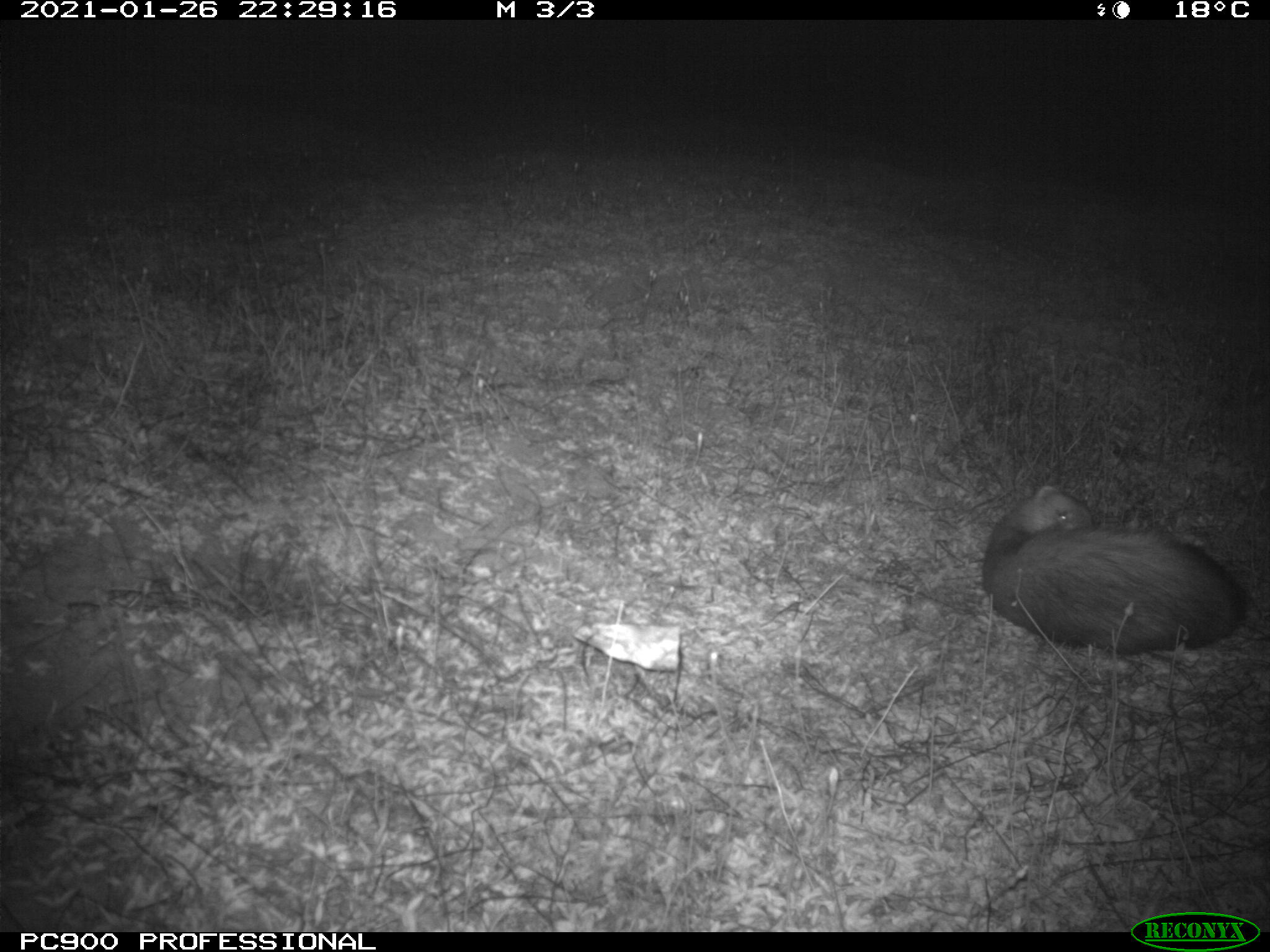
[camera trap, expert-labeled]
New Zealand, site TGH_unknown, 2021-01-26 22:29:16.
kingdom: Animalia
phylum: Chordata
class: Mammalia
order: Carnivora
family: Mustelidae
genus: Mustela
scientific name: Mustela furo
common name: ferret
Ferret (Mustela furo).